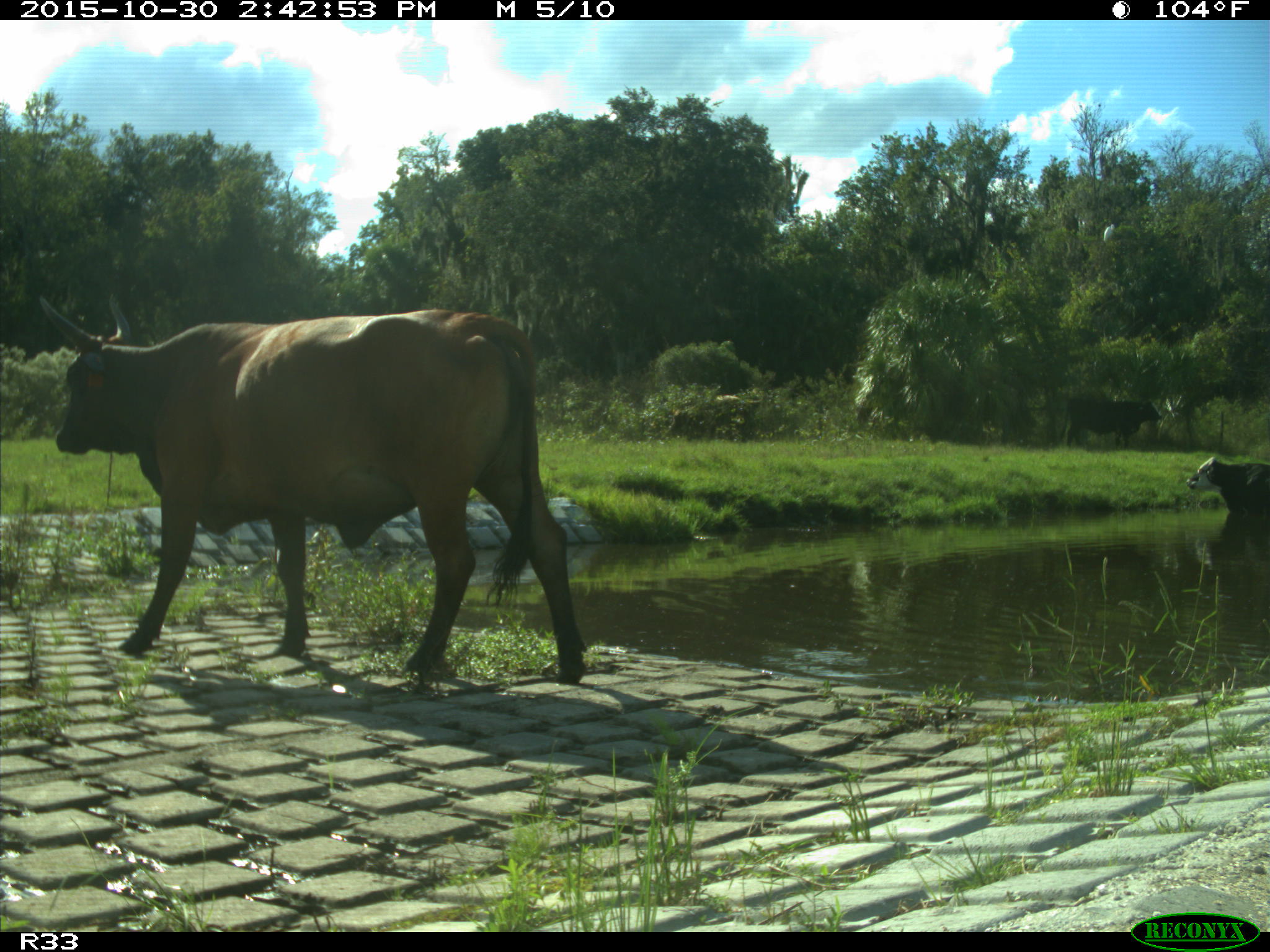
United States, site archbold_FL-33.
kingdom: Animalia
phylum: Chordata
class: Mammalia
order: Artiodactyla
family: Bovidae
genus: Bos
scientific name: Bos taurus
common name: domestic cow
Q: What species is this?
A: Bos taurus (domestic cow).